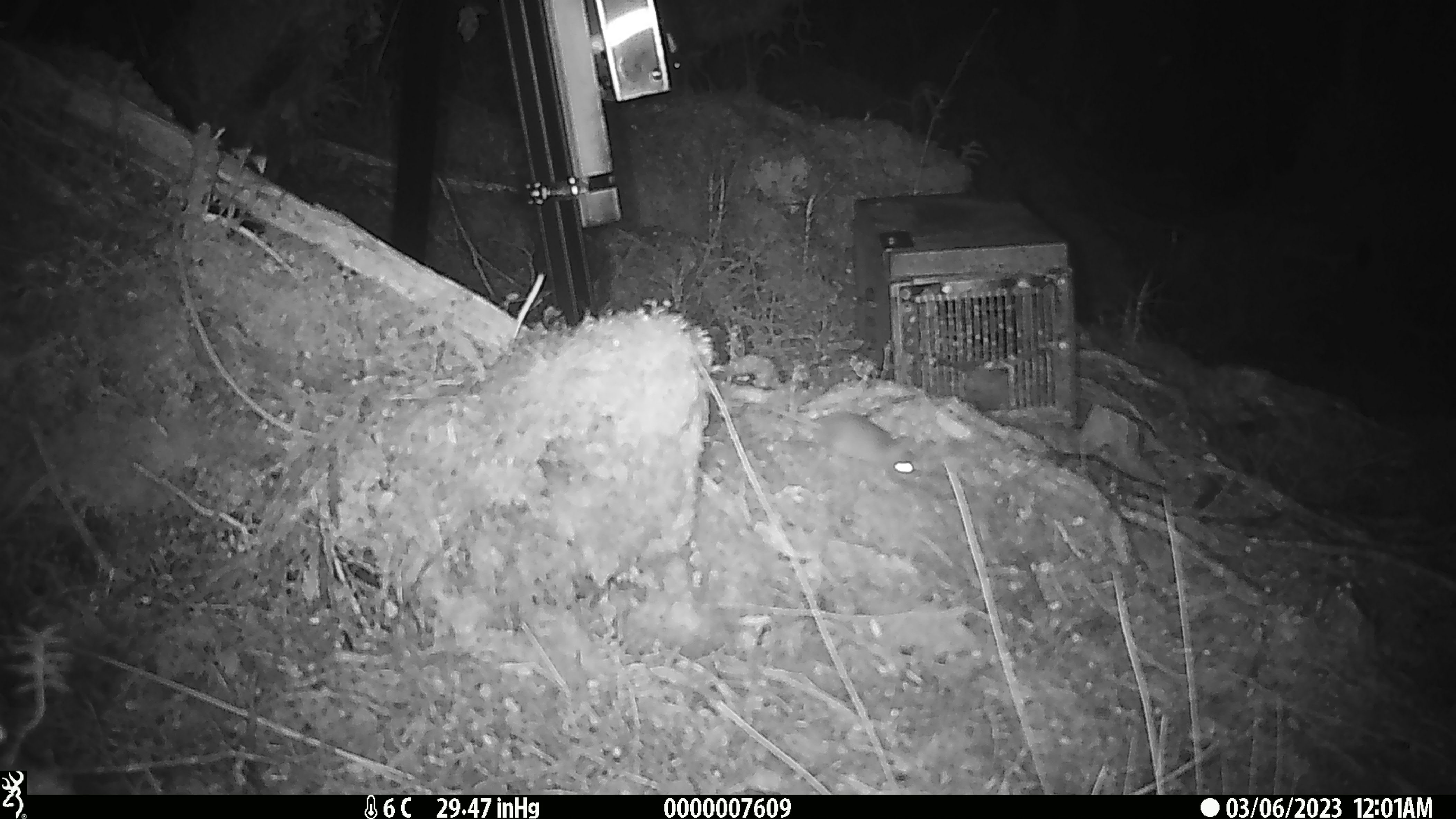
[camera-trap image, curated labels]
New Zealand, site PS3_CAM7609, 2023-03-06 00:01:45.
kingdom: Animalia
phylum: Chordata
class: Mammalia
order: Rodentia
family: Muridae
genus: Mus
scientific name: Mus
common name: mouse